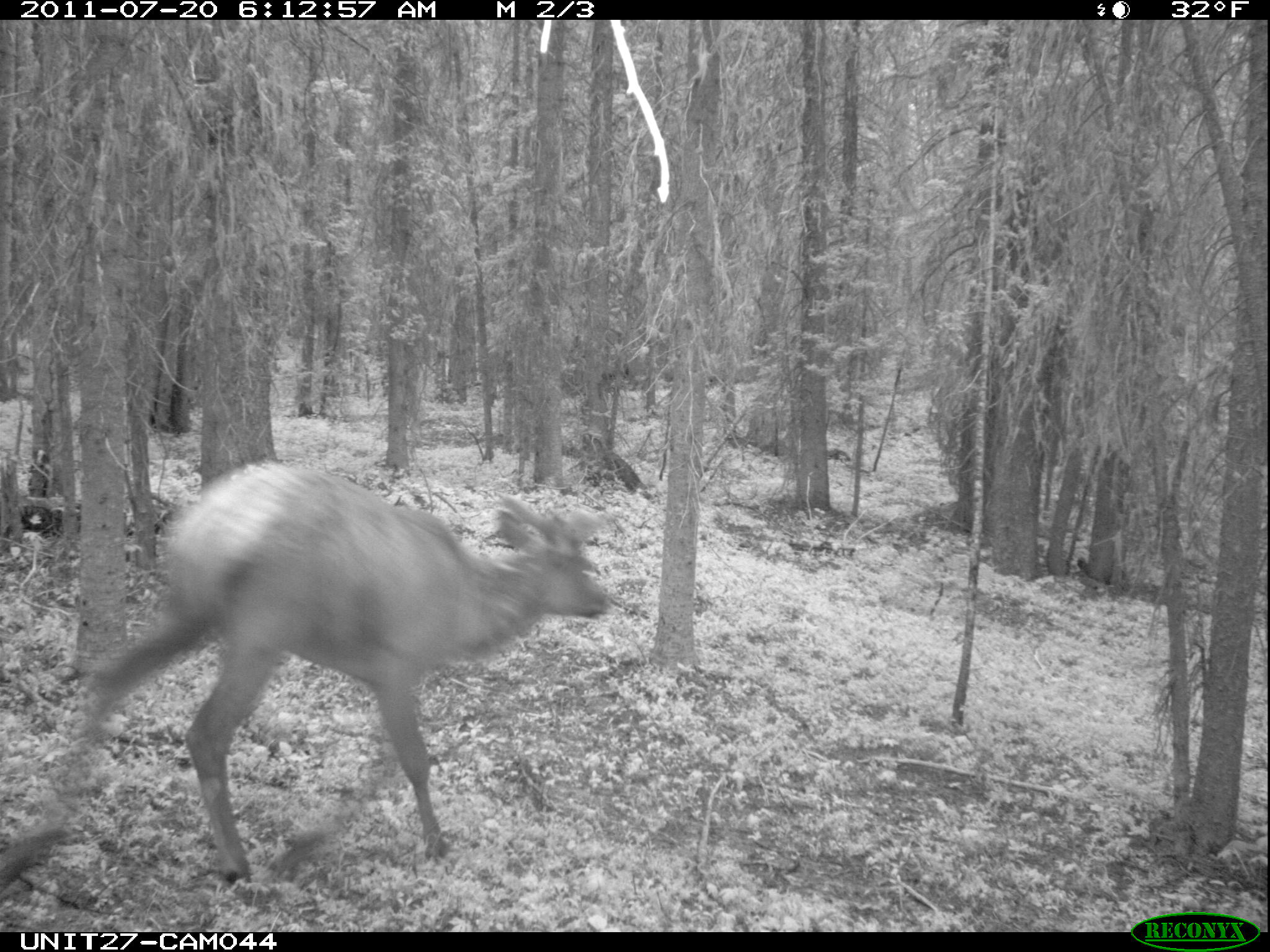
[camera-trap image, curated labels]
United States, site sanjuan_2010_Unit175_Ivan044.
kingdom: Animalia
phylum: Chordata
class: Mammalia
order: Artiodactyla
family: Cervidae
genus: Cervus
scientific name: Cervus elaphus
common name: red deer